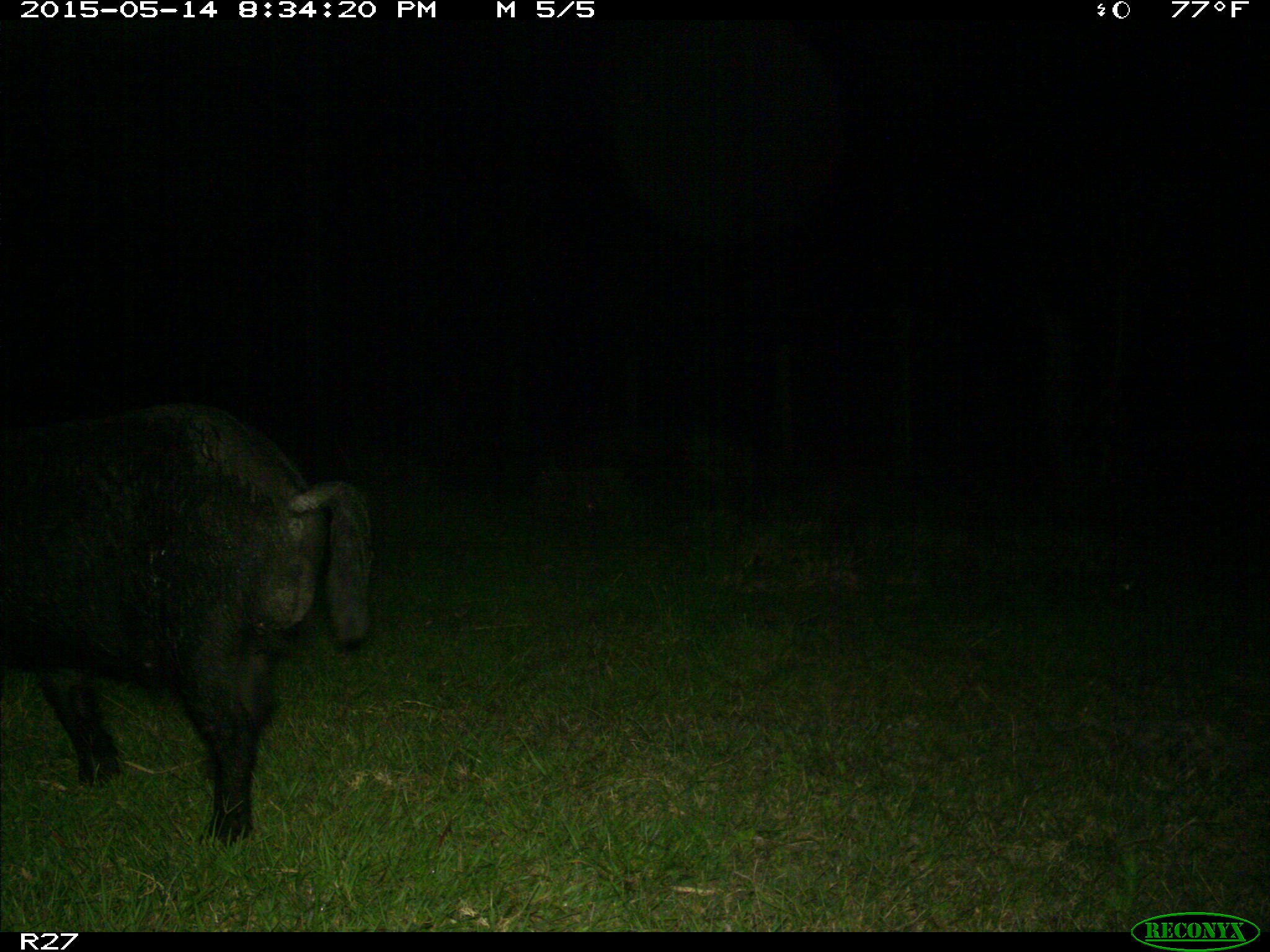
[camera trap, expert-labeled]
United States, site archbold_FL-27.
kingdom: Animalia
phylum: Chordata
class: Mammalia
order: Artiodactyla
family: Suidae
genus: Sus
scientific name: Sus scrofa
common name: wild boar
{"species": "Sus scrofa (wild boar)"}